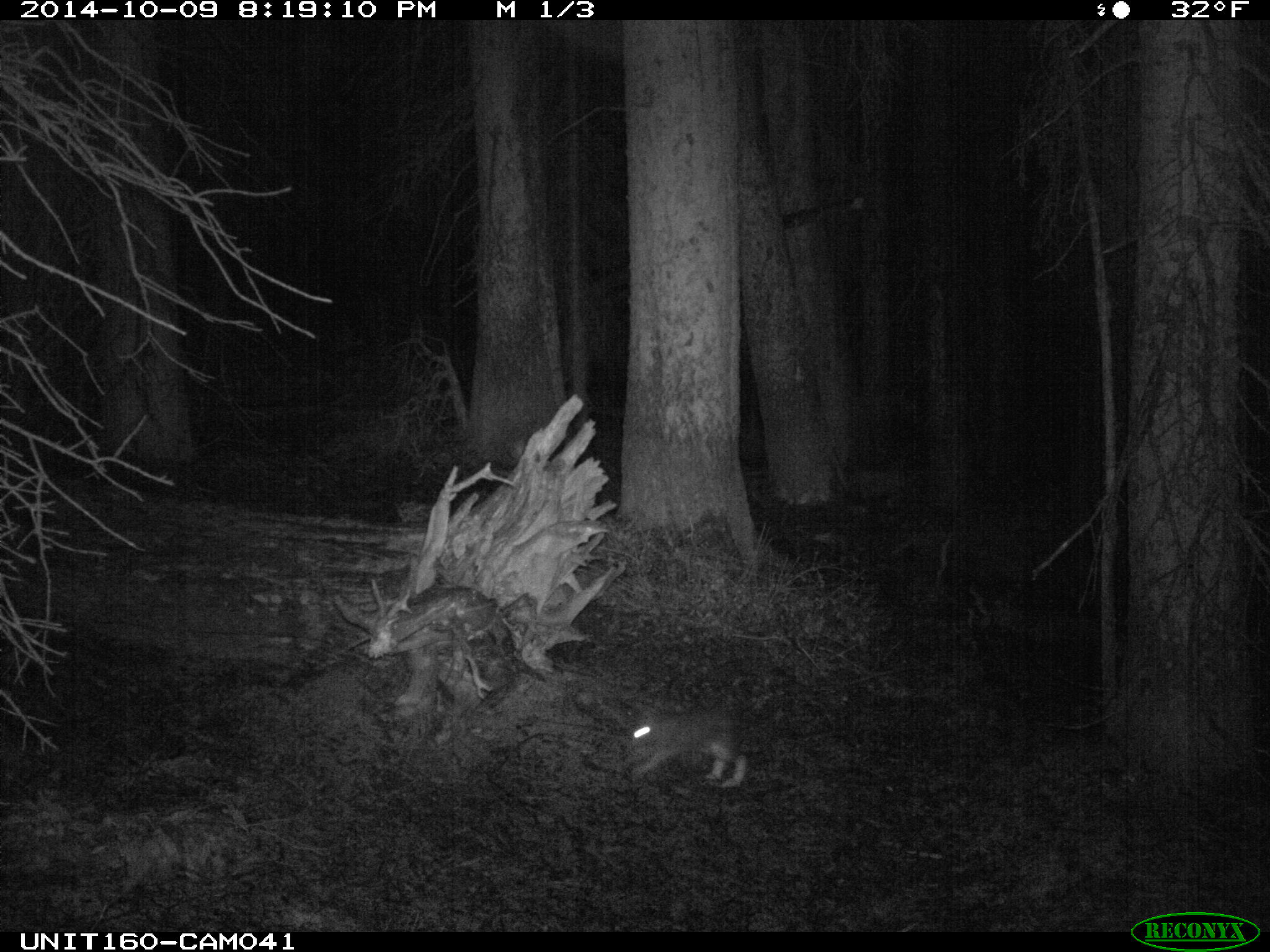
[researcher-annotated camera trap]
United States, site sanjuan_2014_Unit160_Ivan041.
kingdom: Animalia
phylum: Chordata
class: Mammalia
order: Lagomorpha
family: Leporidae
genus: Lepus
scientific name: Lepus americanus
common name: snowshoe hare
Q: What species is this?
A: Lepus americanus (snowshoe hare).